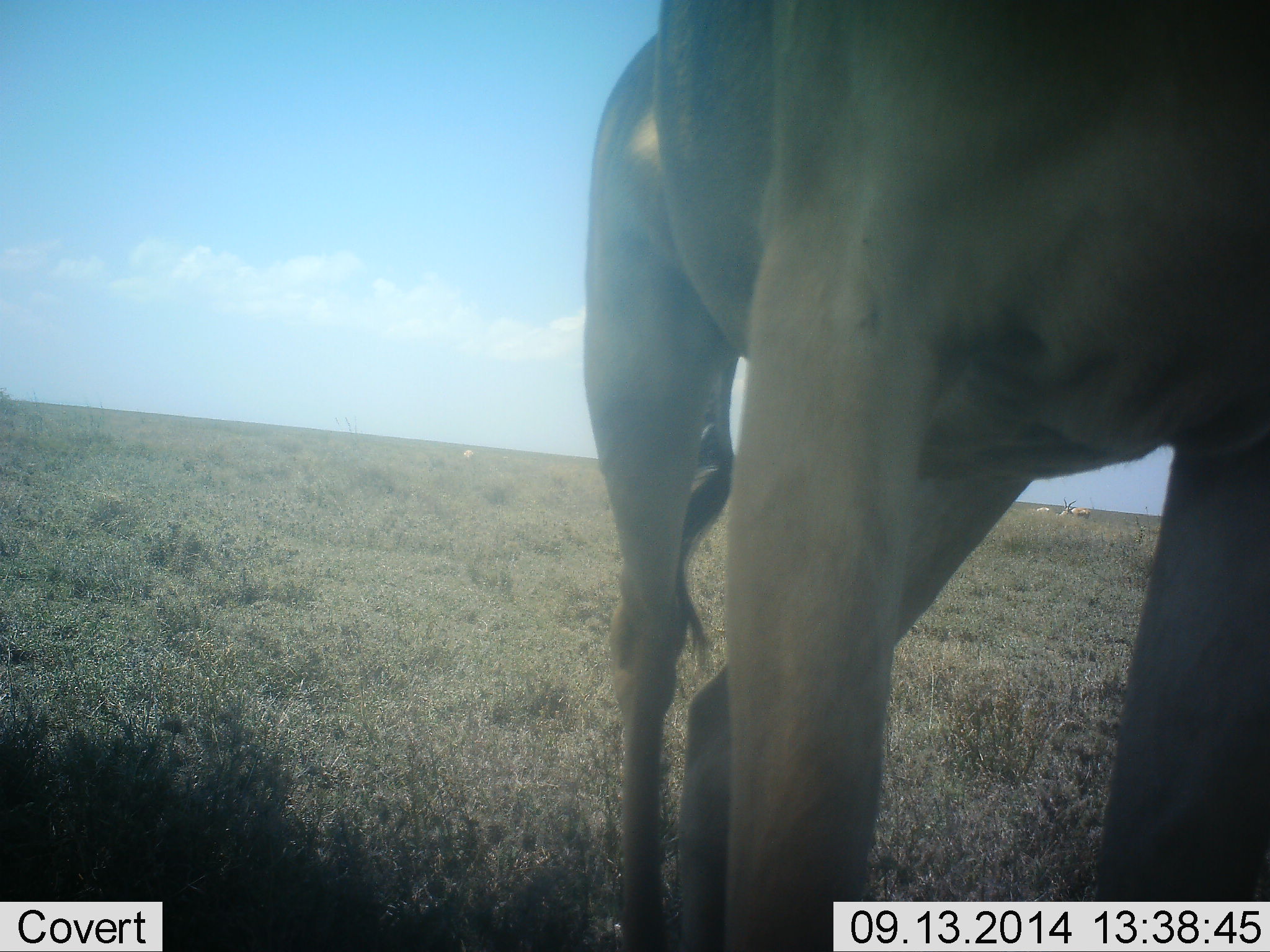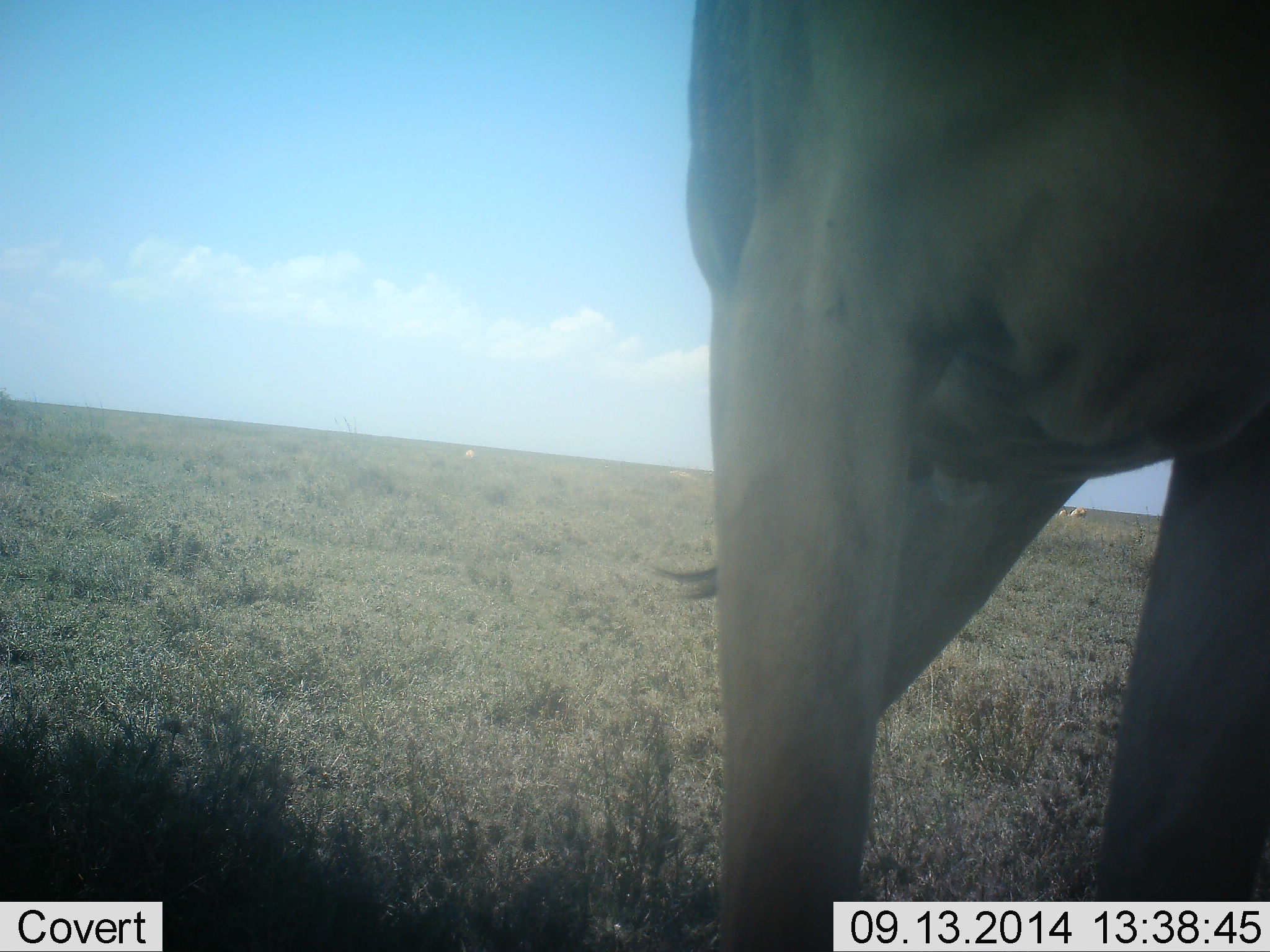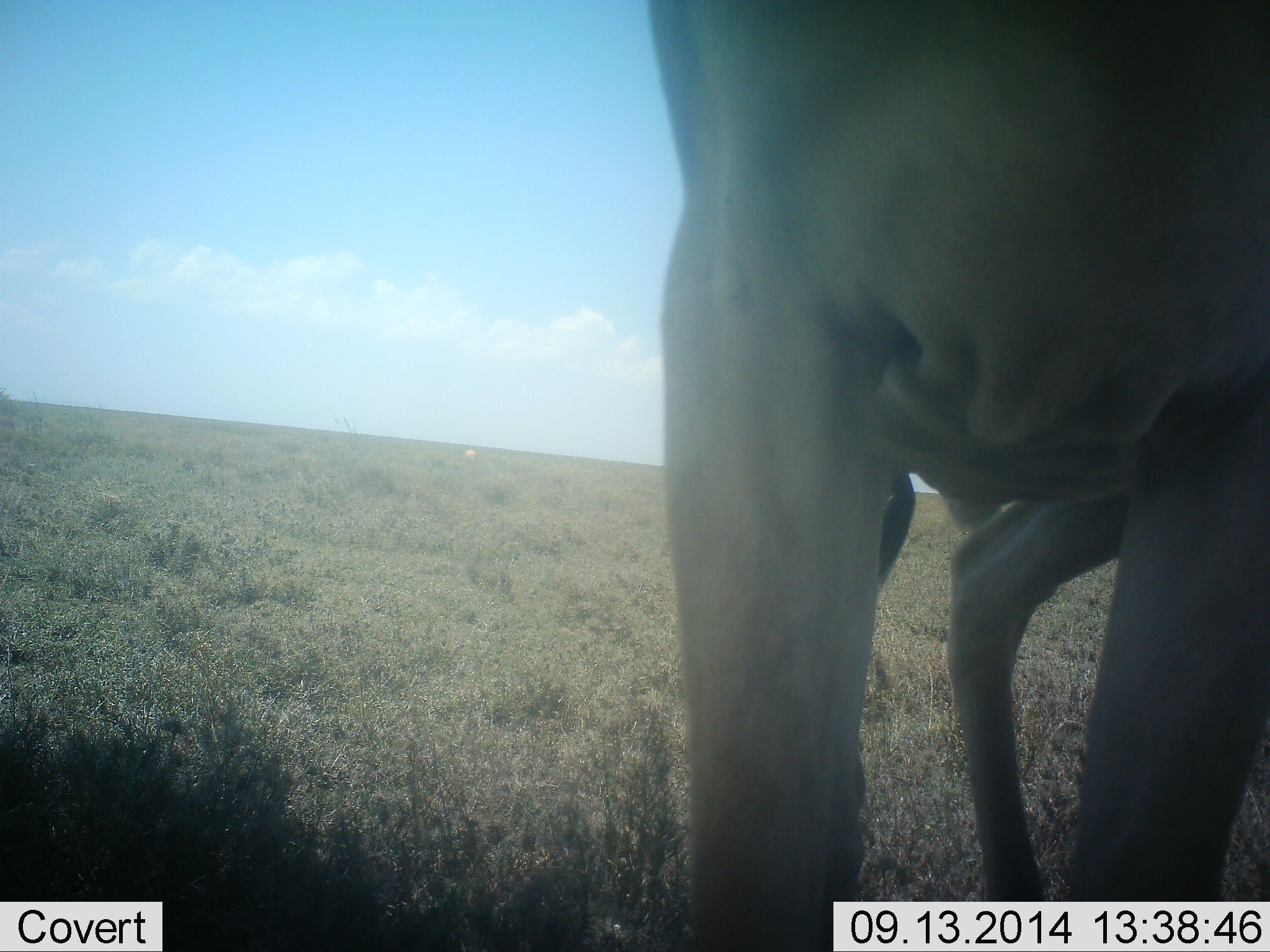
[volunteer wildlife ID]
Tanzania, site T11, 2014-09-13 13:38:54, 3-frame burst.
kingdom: Animalia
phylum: Chordata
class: Mammalia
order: Artiodactyla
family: Bovidae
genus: Alcelaphus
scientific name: Alcelaphus buselaphus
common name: hartebeest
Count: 1.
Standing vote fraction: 90%.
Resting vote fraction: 0%.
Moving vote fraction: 10%.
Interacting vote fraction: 0%.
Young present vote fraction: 0%.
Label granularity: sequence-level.